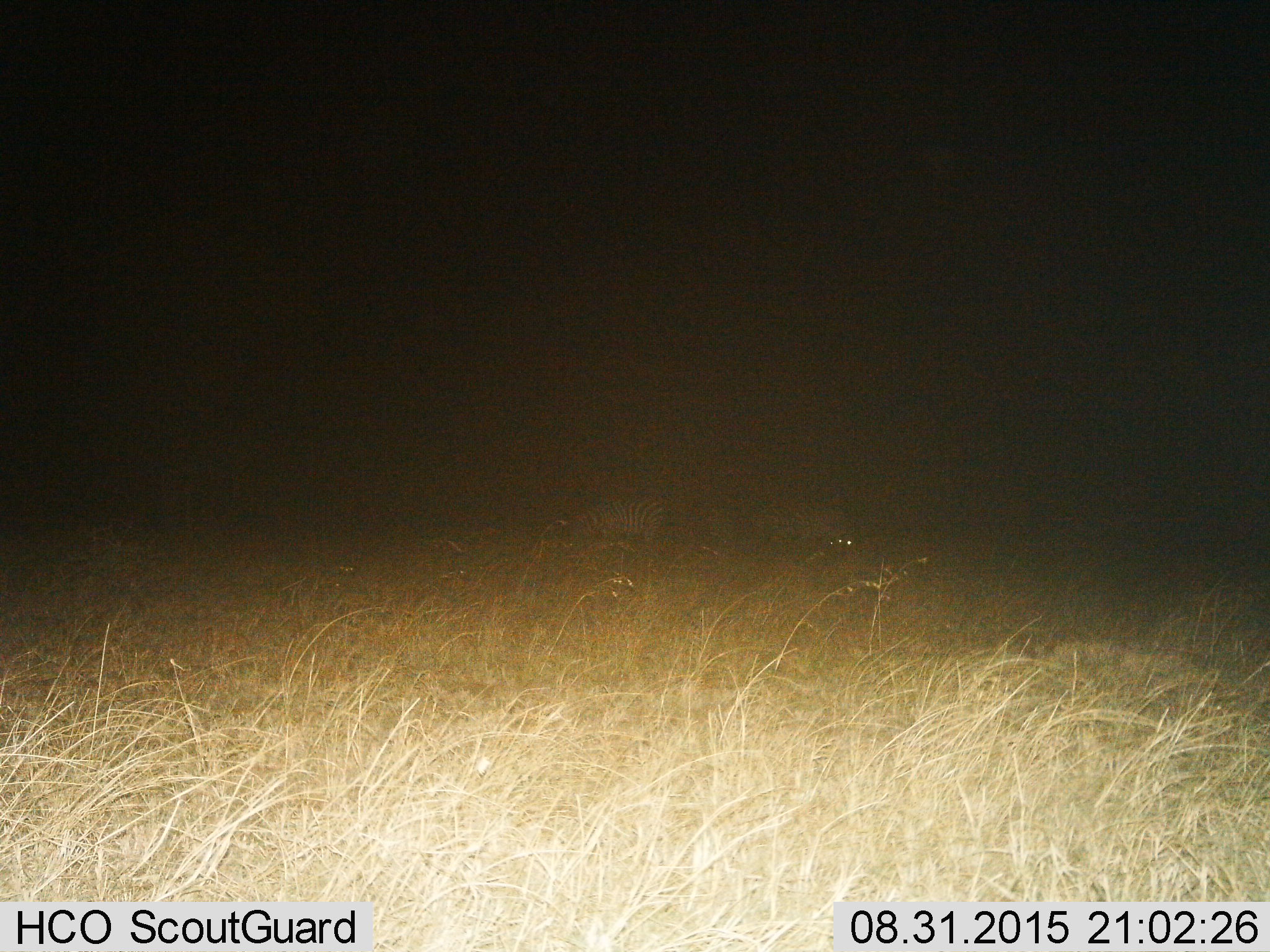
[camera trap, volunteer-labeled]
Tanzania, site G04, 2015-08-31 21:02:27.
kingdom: Animalia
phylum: Chordata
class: Mammalia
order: Perissodactyla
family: Equidae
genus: Equus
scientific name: Equus quagga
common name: plains zebra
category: zebra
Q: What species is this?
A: Zebra (plains zebra) (Equus quagga).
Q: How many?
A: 3.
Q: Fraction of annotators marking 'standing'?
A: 75%.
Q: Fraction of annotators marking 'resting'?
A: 17%.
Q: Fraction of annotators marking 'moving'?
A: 0%.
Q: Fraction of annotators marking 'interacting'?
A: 8%.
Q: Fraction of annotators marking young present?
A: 0%.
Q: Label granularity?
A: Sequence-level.